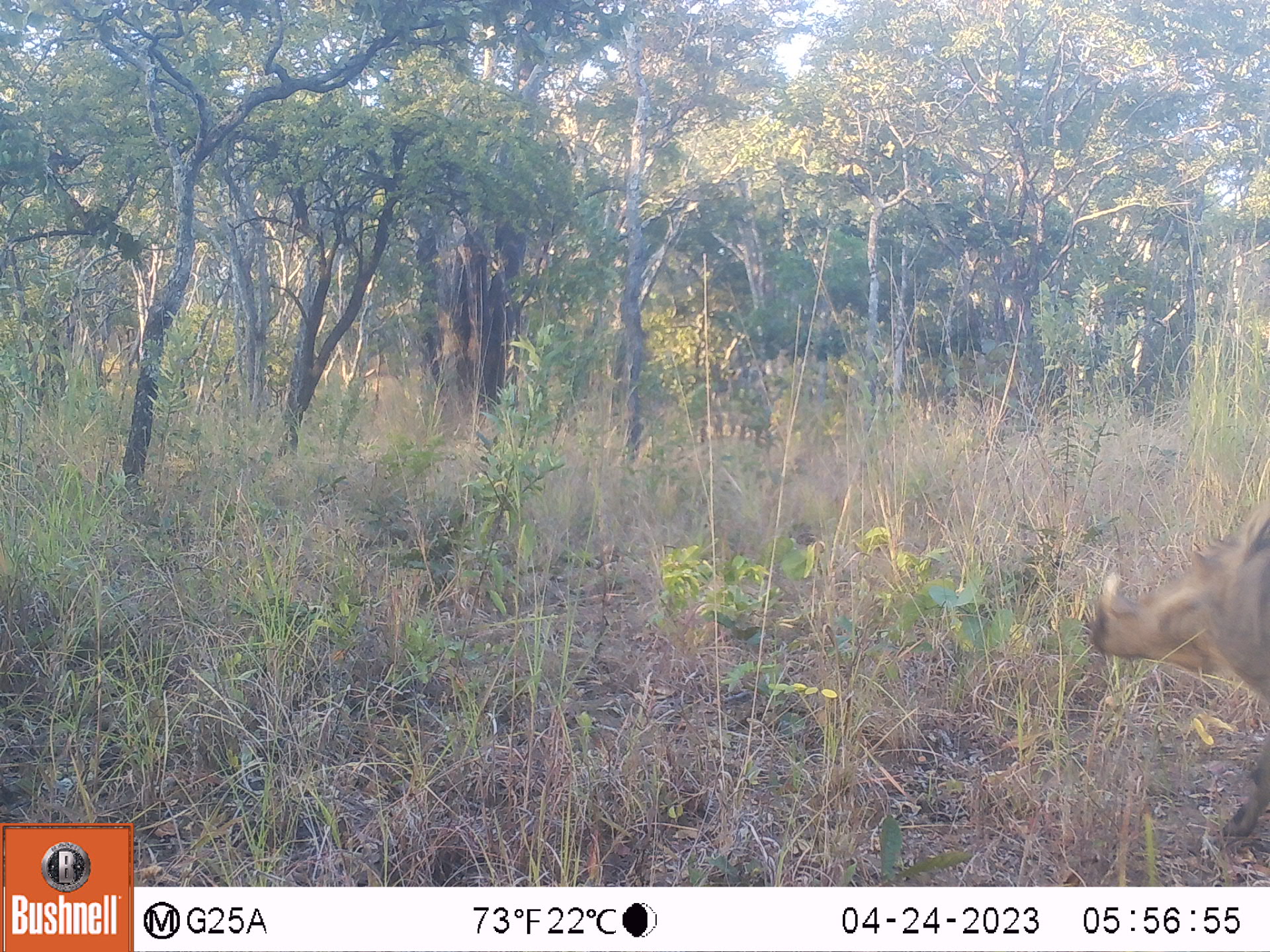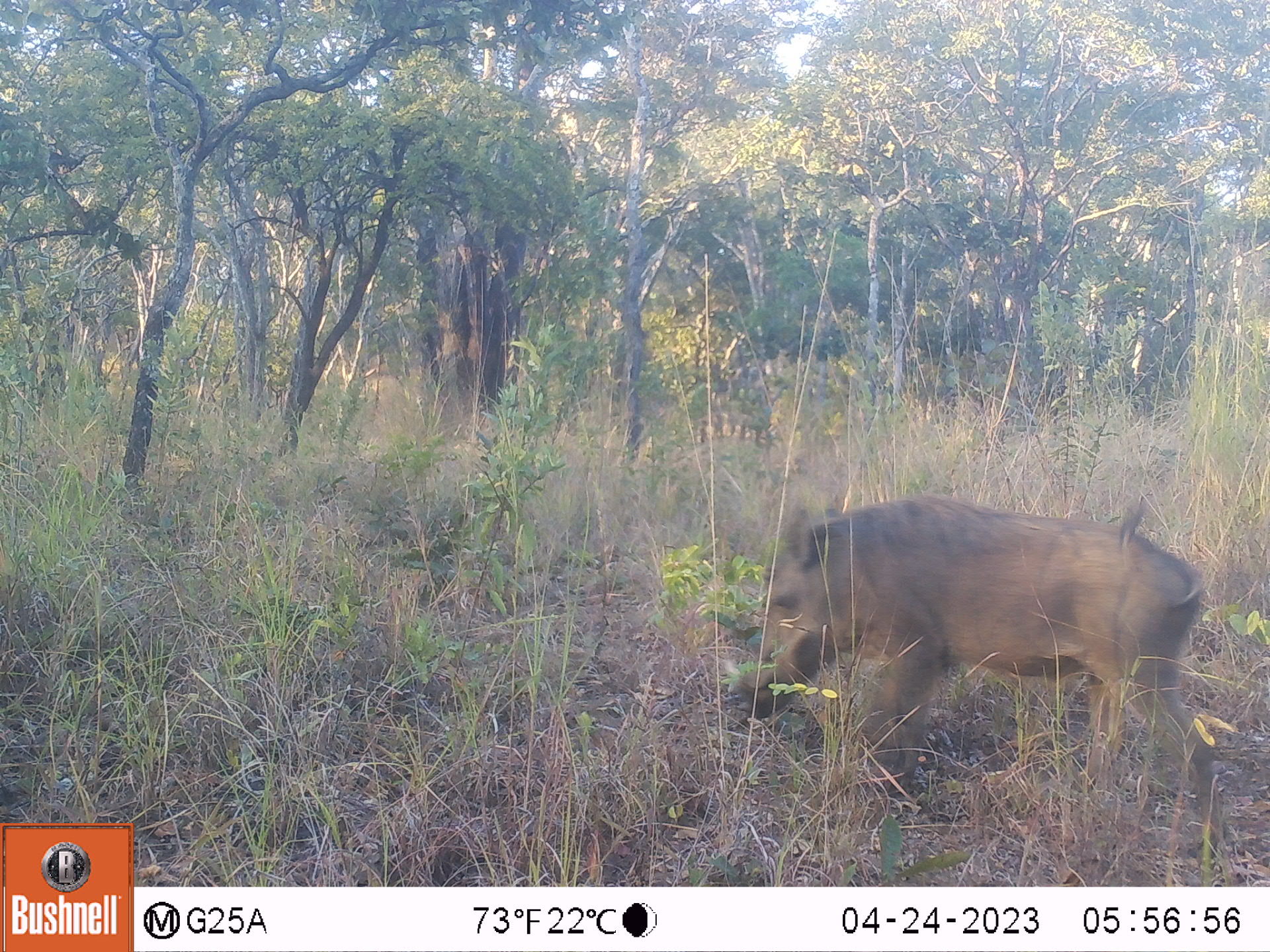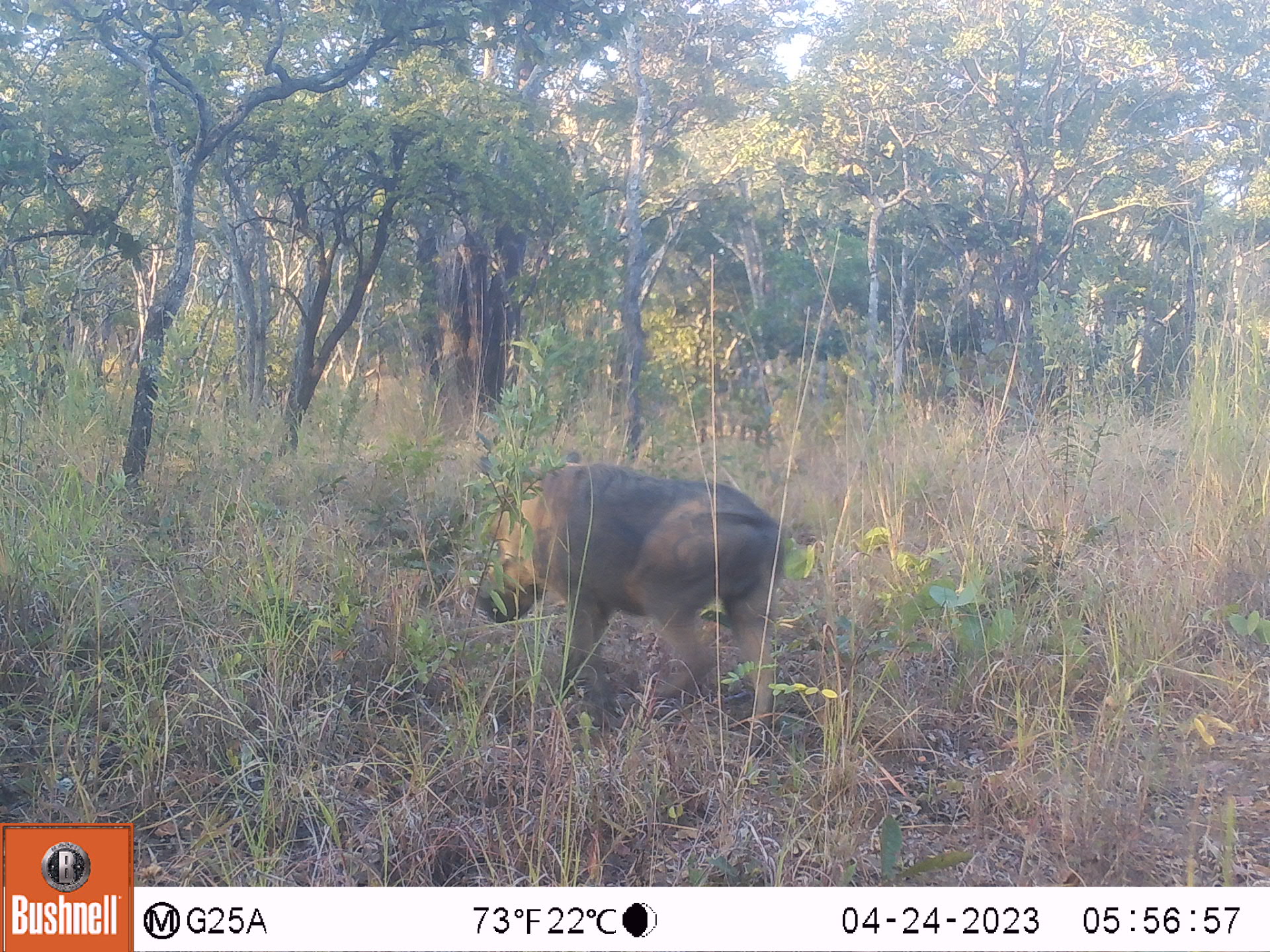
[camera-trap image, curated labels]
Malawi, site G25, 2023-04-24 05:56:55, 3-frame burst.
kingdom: Animalia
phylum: Chordata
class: Mammalia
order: Artiodactyla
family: Suidae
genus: Phacochoerus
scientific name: Phacochoerus africanus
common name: common warthog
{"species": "common warthog (Phacochoerus africanus)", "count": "1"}